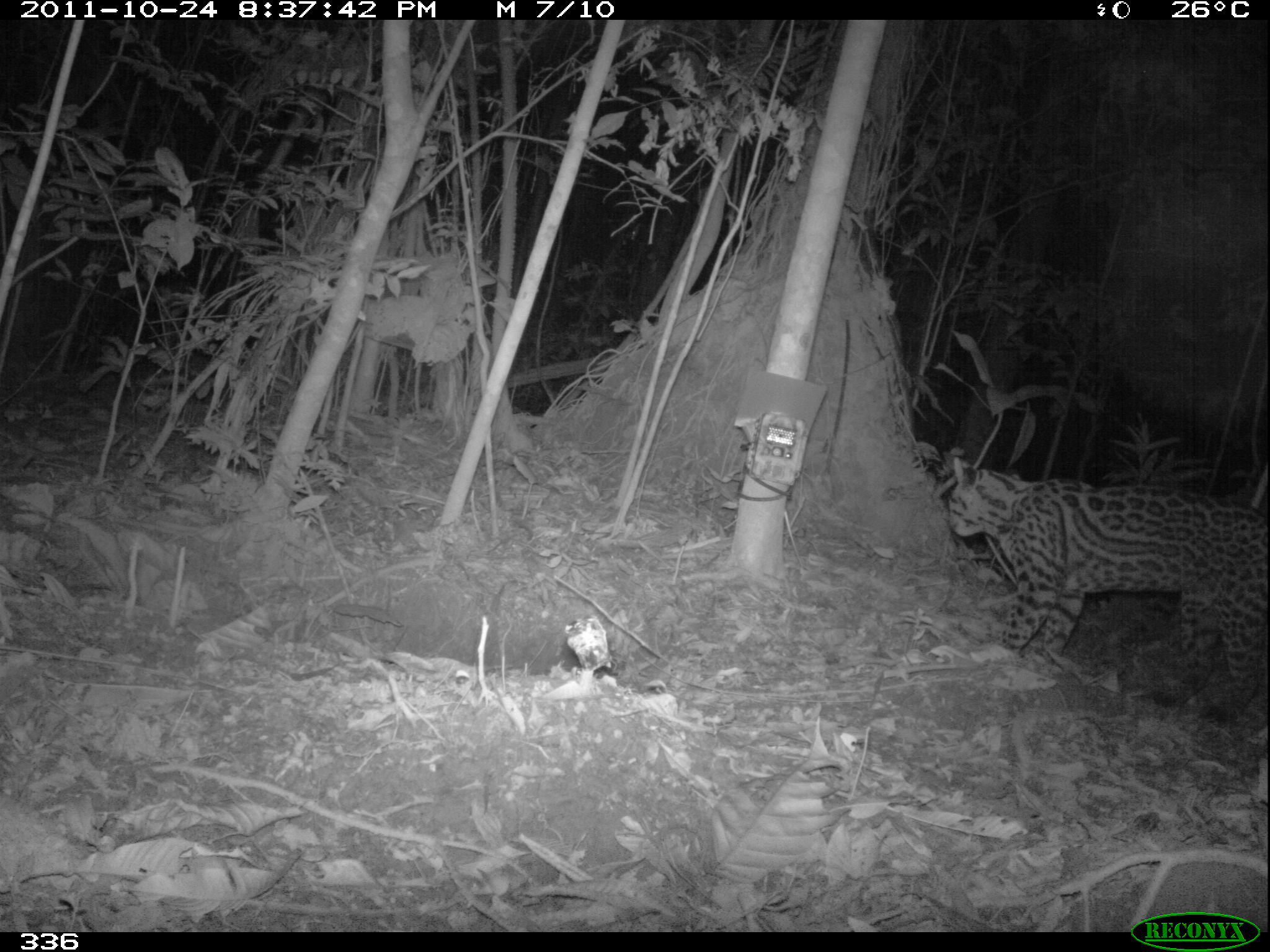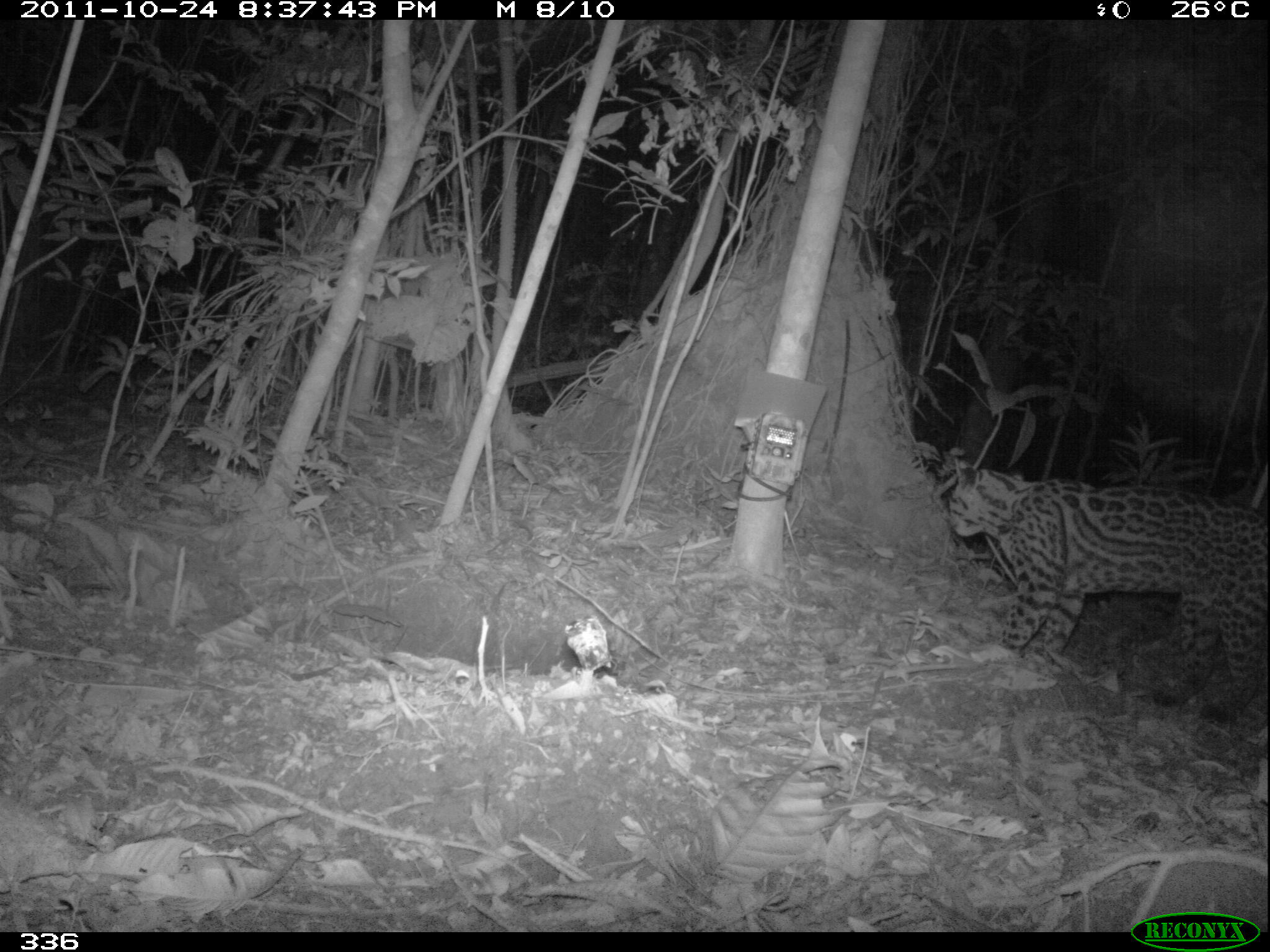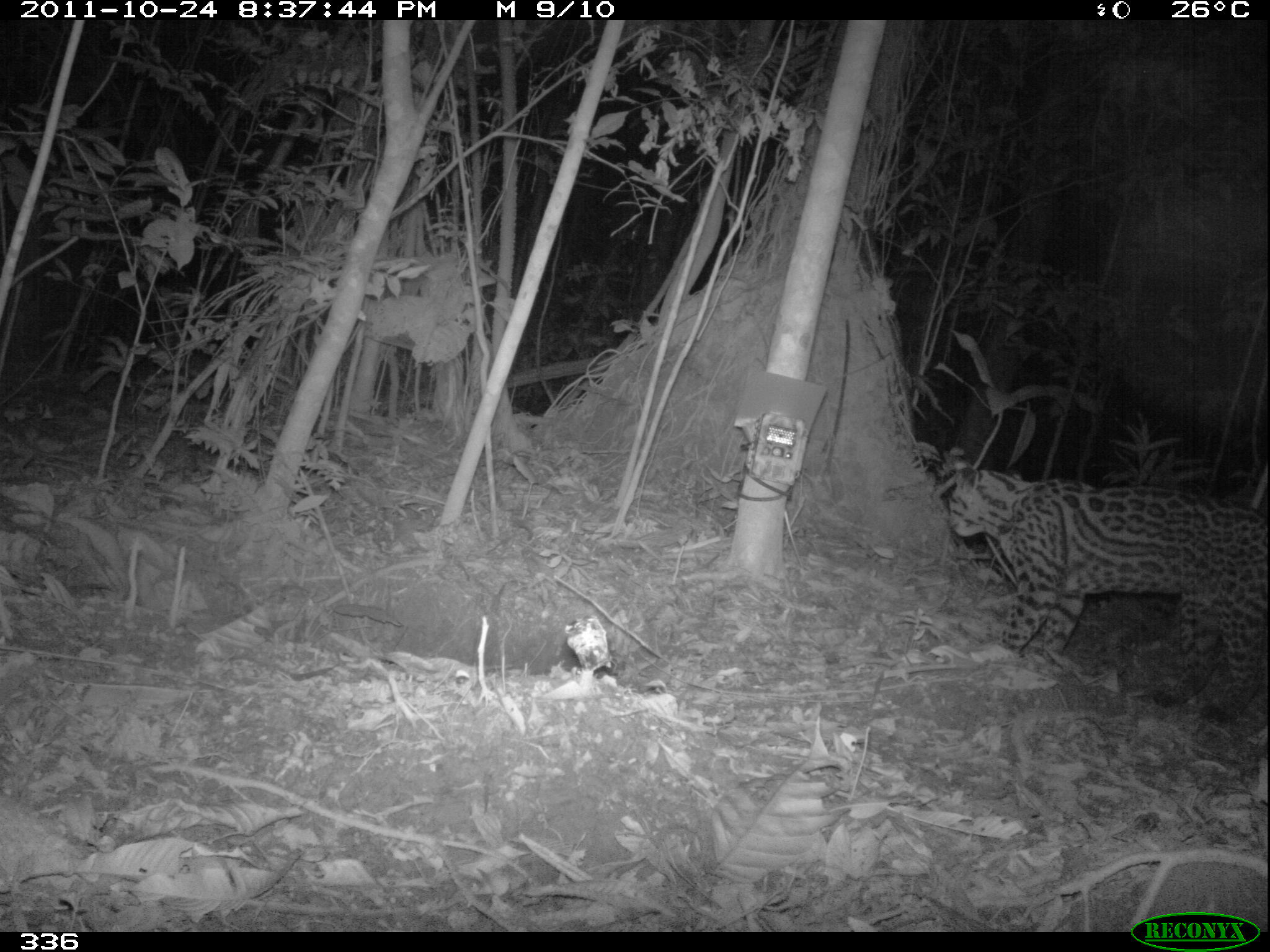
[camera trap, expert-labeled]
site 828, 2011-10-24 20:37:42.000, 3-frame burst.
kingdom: Animalia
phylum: Chordata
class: Mammalia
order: Carnivora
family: Felidae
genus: Leopardus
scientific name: Leopardus pardalis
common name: ocelot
Leopardus pardalis (ocelot).